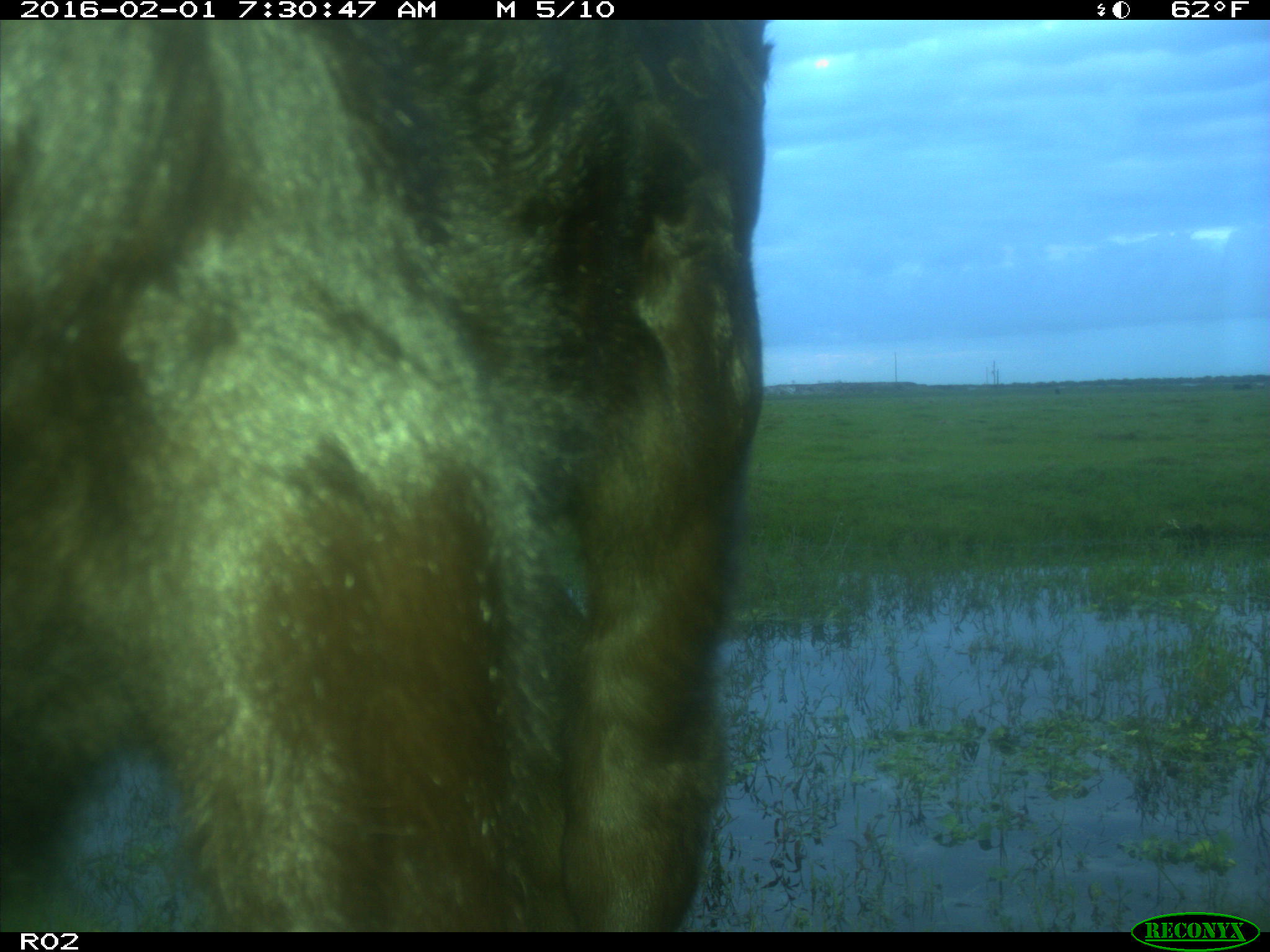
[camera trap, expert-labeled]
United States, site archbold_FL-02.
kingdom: Animalia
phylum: Chordata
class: Mammalia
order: Artiodactyla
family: Bovidae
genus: Bos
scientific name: Bos taurus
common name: domestic cow